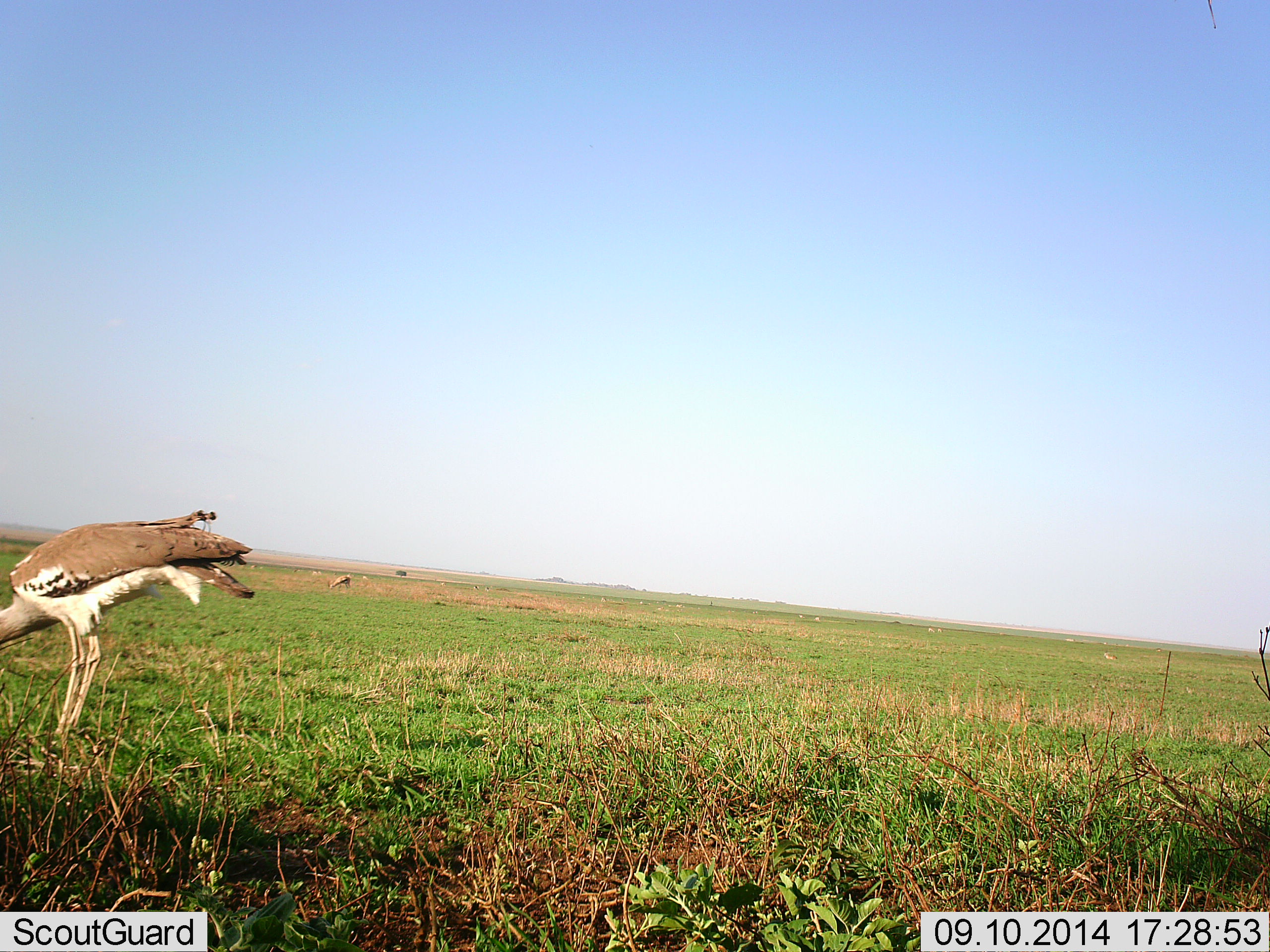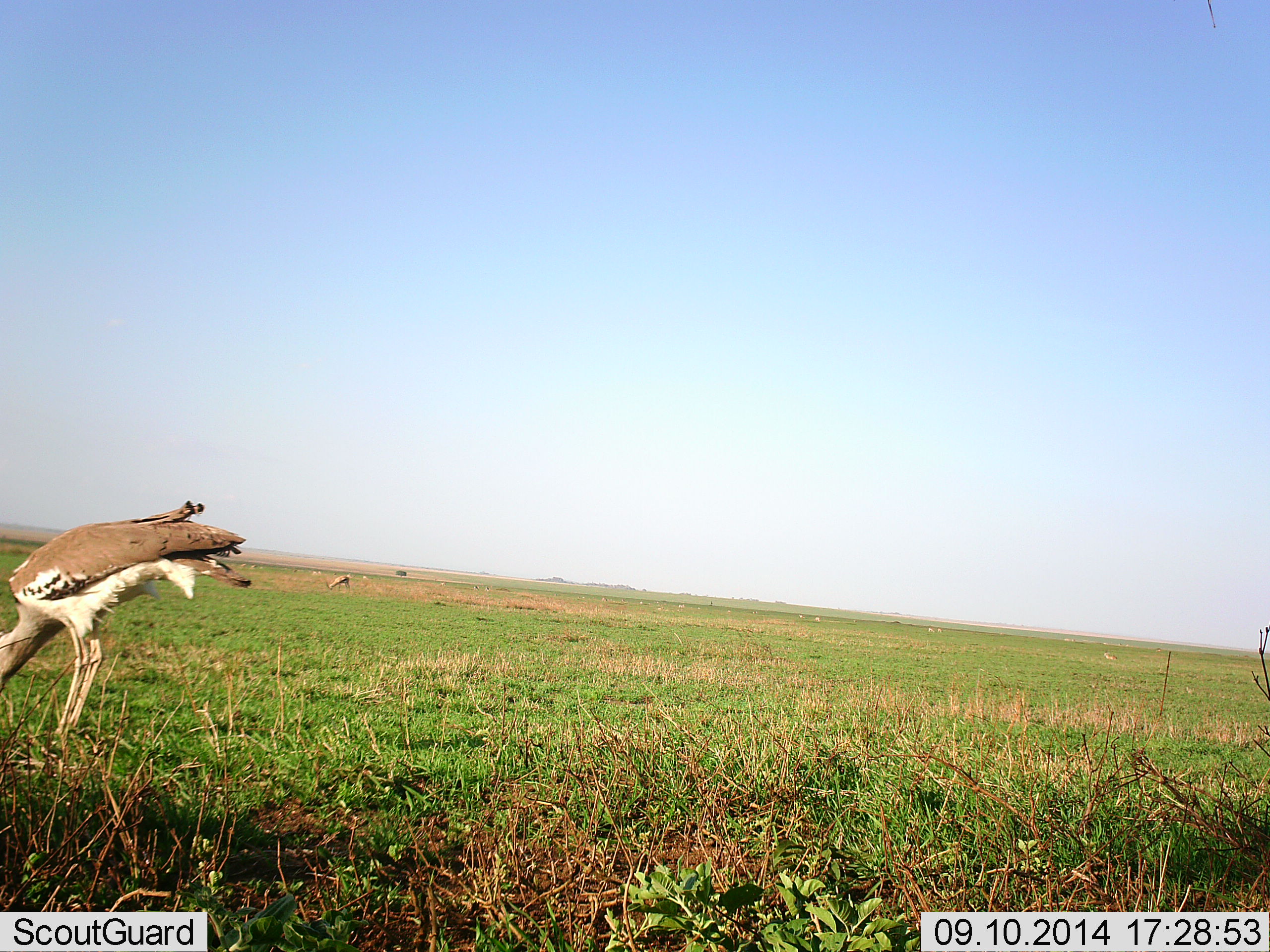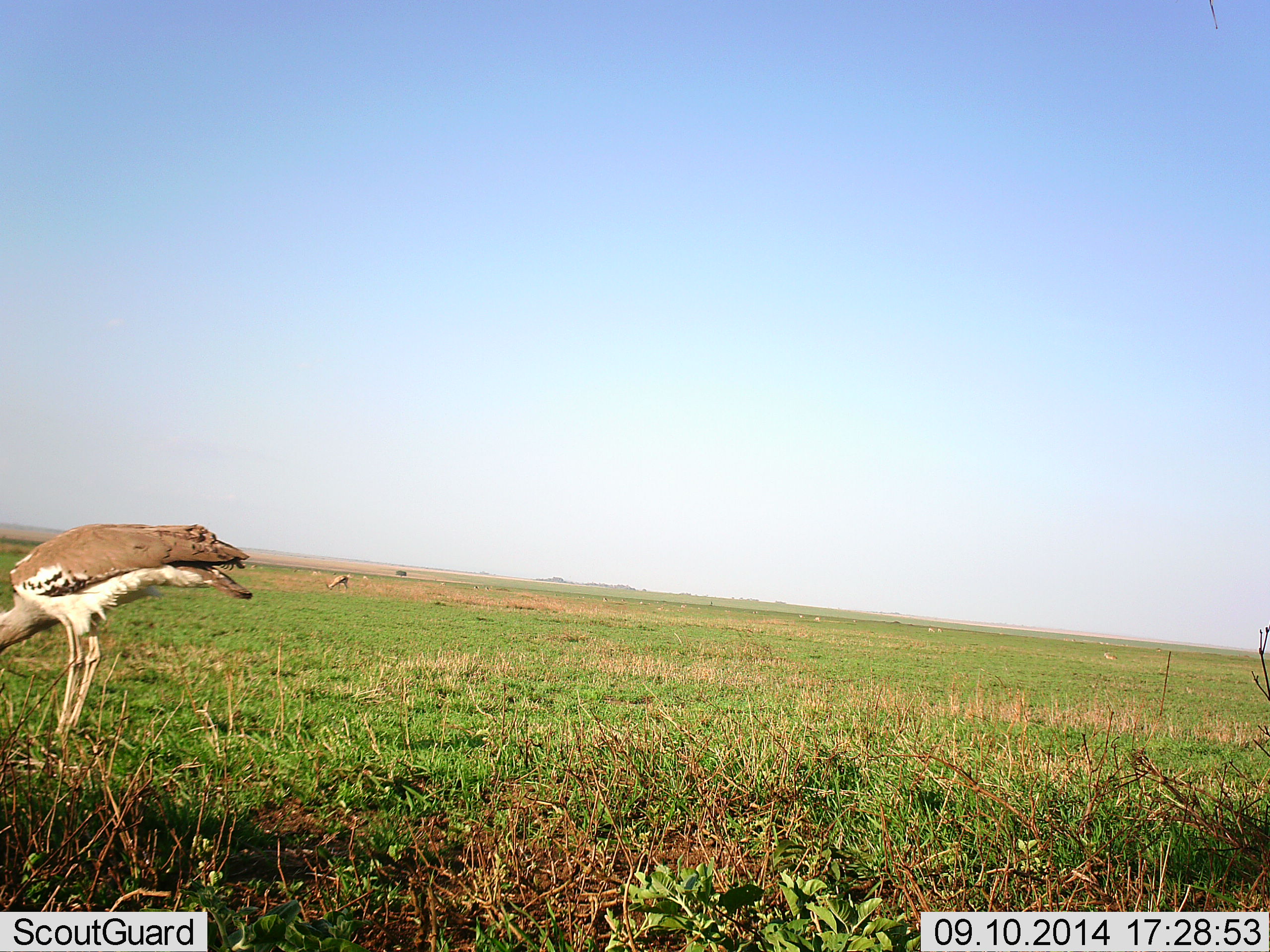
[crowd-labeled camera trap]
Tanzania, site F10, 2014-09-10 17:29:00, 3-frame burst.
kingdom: Animalia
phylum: Chordata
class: Aves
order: Otidiformes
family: Otididae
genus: Ardeotis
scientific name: Ardeotis kori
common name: kori bustard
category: koribustard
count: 1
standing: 0%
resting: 0%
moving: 9%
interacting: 0%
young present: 0%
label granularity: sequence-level